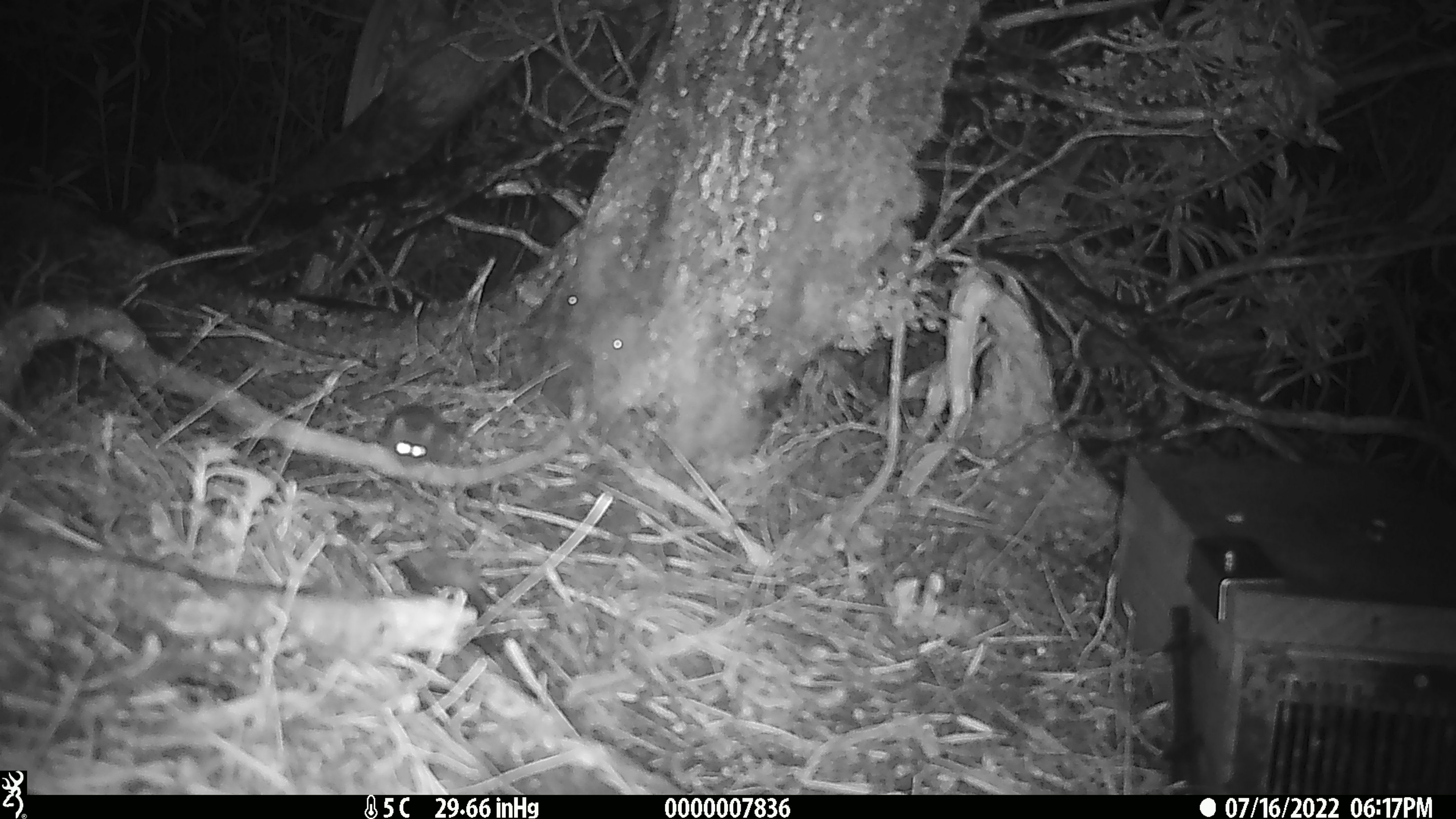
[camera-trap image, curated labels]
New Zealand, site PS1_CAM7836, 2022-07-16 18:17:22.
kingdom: Animalia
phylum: Chordata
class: Mammalia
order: Rodentia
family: Muridae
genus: Mus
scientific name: Mus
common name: mouse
Mouse (Mus).